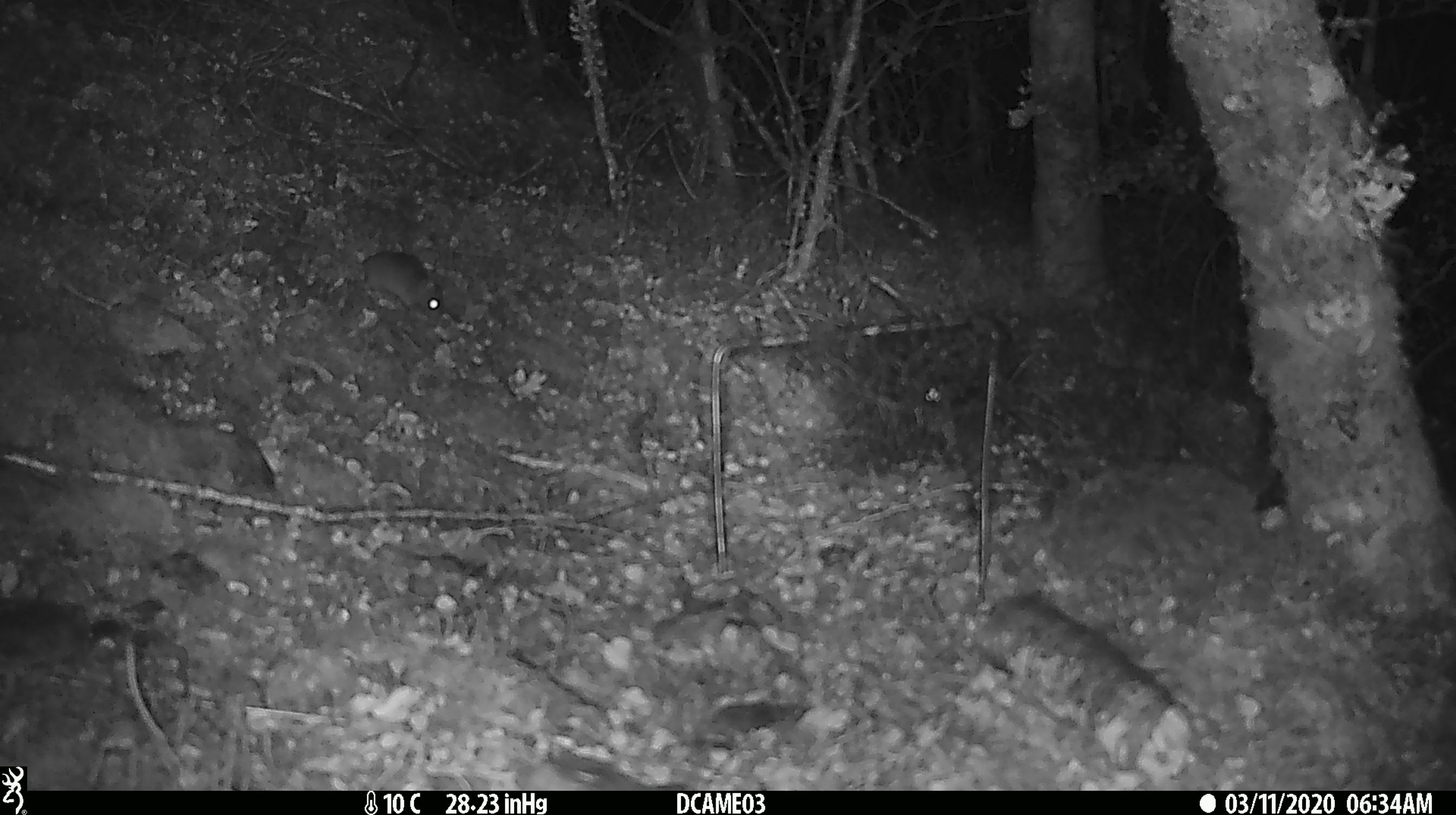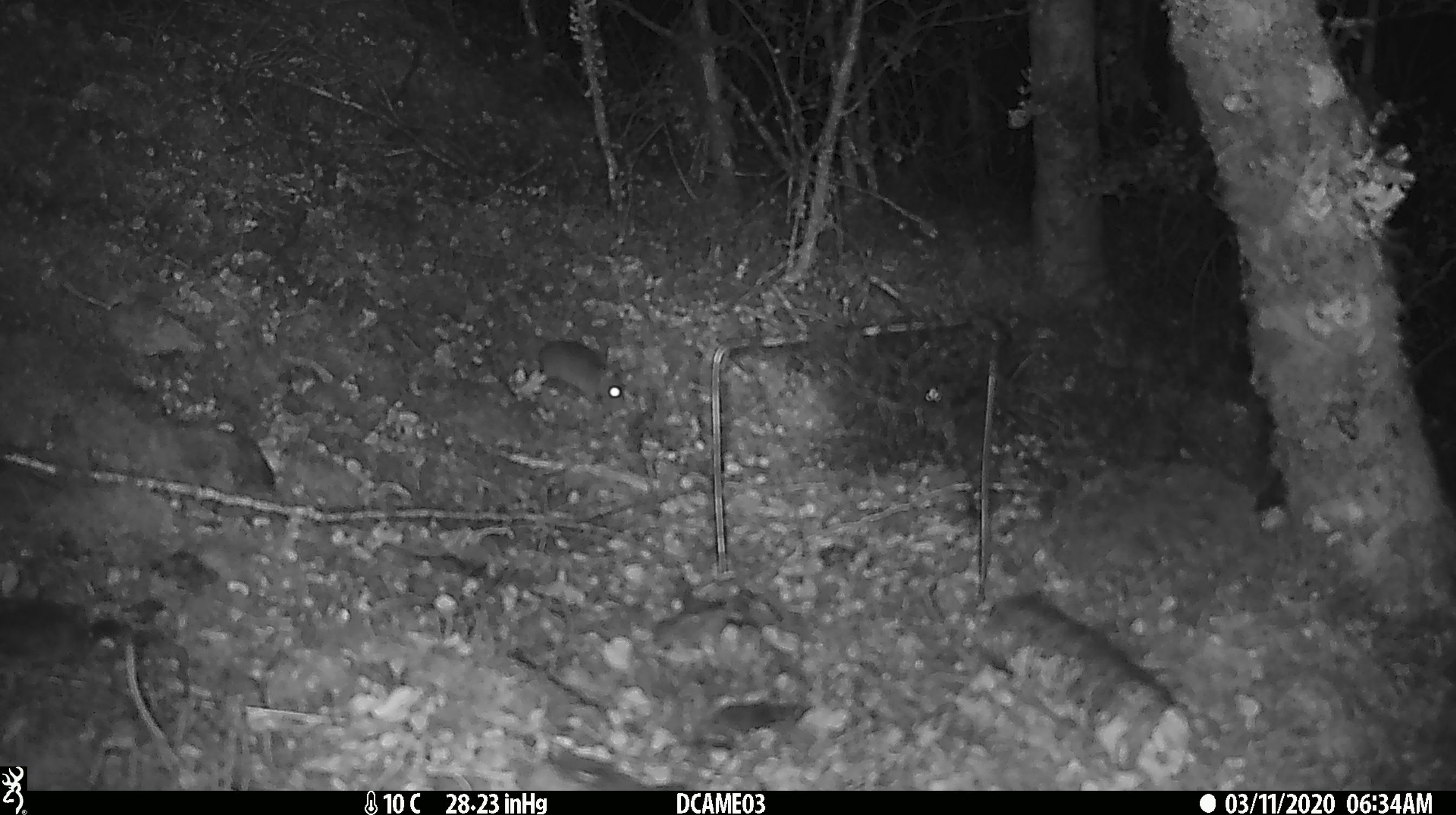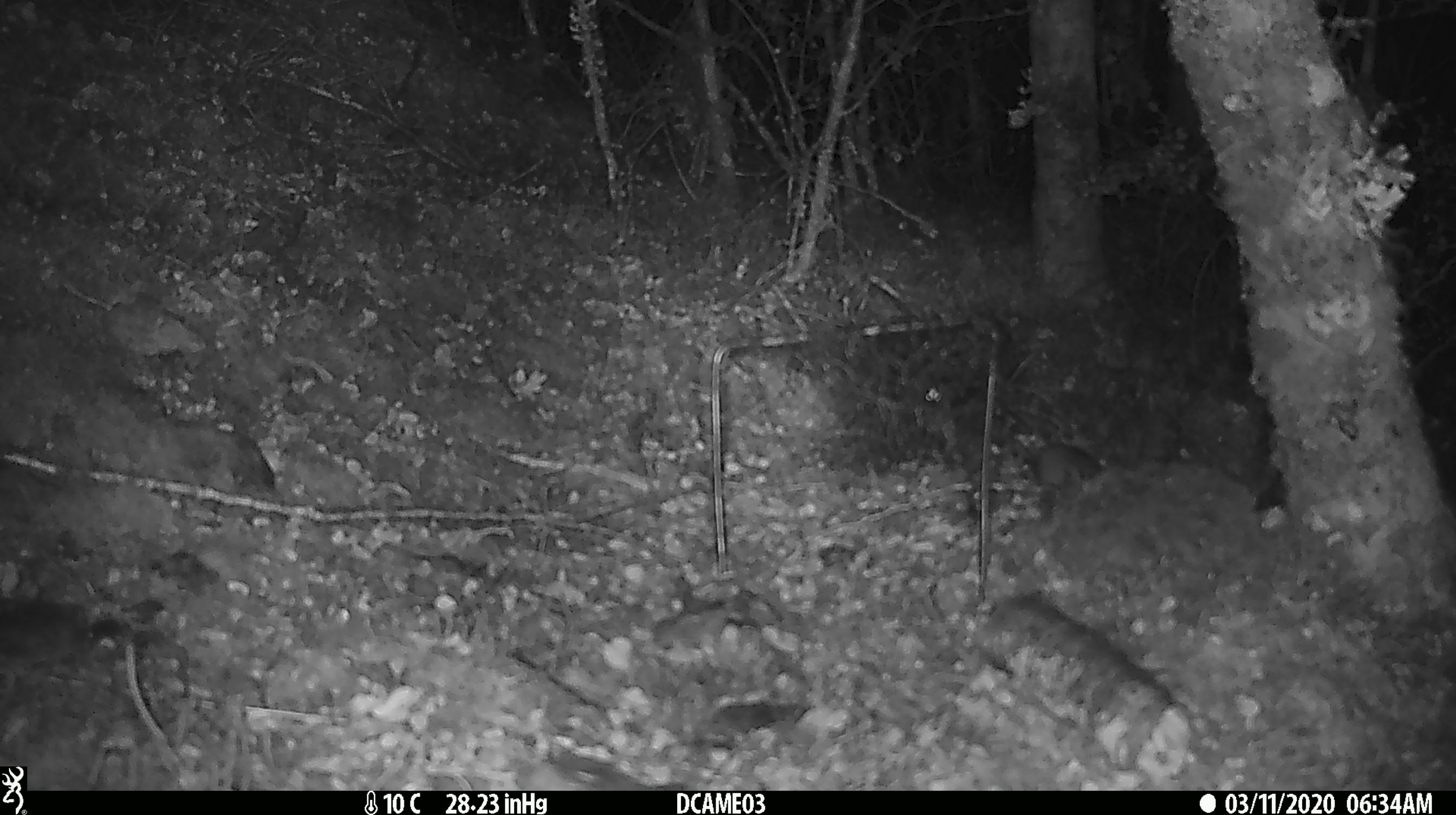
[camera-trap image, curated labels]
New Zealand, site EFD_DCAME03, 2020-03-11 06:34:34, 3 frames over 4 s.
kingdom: Animalia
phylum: Chordata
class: Mammalia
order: Rodentia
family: Muridae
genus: Mus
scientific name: Mus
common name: mouse